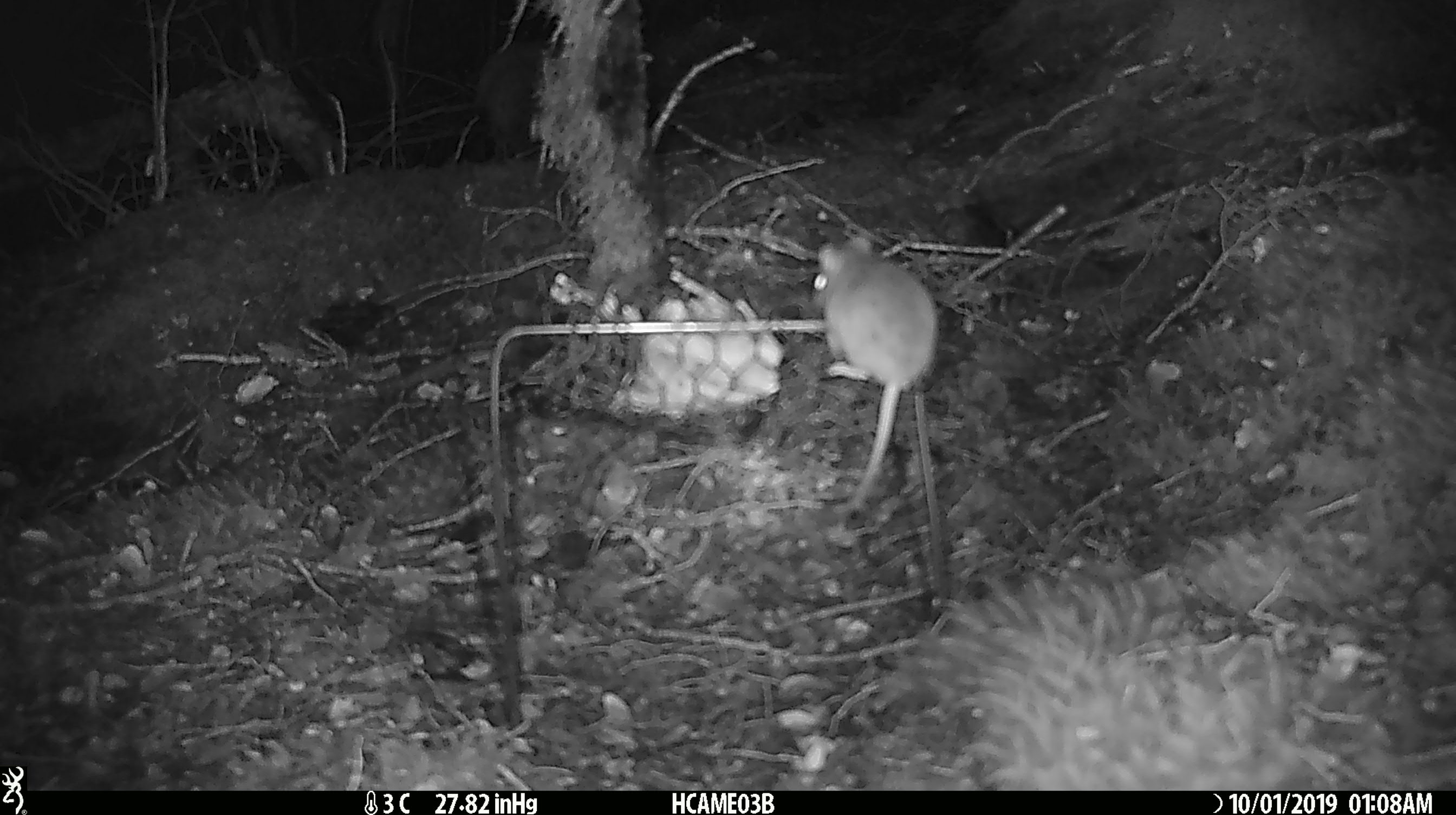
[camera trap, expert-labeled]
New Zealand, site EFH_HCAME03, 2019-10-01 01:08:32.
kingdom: Animalia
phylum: Chordata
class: Mammalia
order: Rodentia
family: Muridae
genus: Mus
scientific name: Mus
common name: mouse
Mouse (Mus).